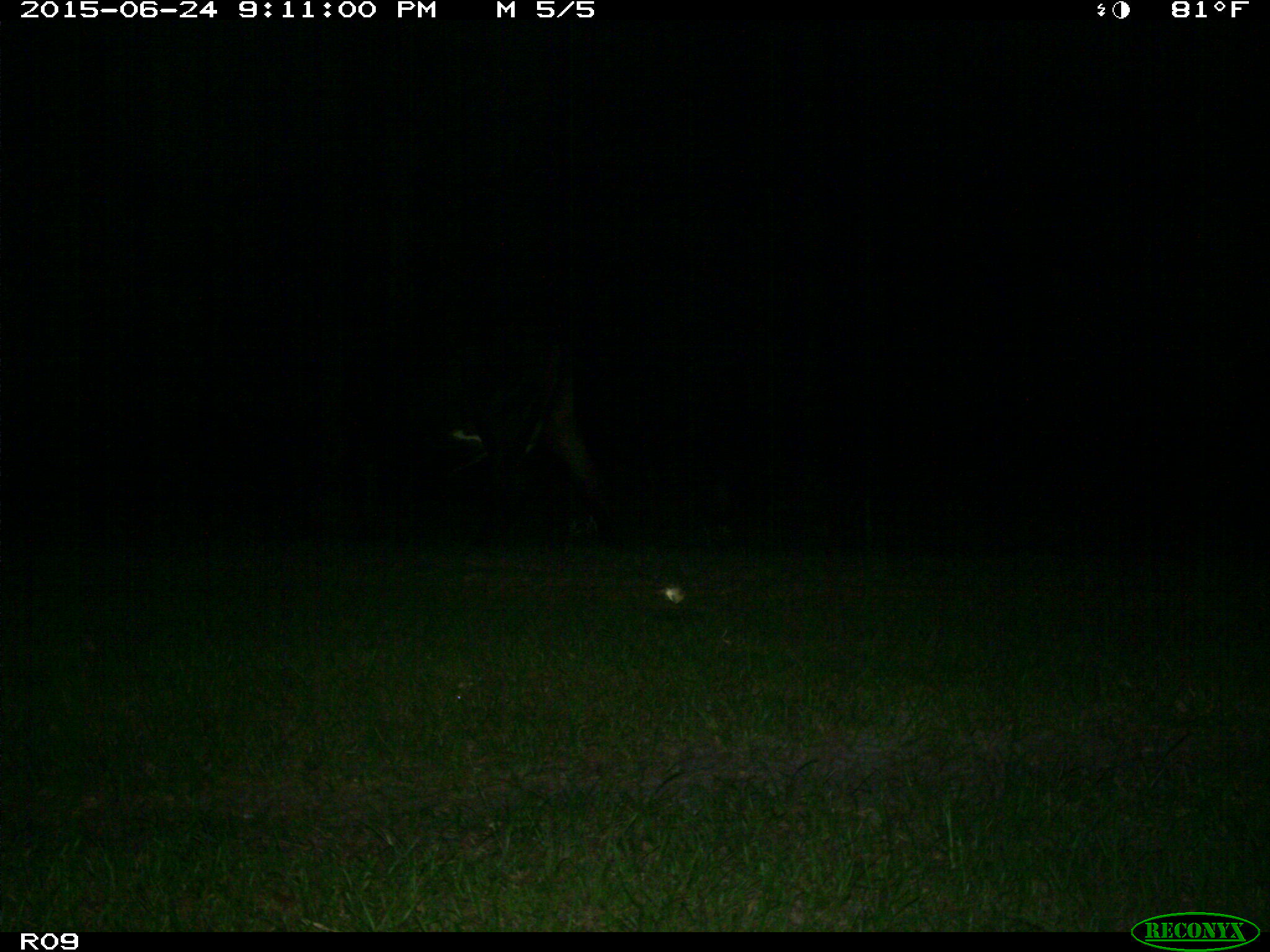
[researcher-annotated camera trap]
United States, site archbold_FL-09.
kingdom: Animalia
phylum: Chordata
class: Mammalia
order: Artiodactyla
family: Bovidae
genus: Bos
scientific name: Bos taurus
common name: domestic cow